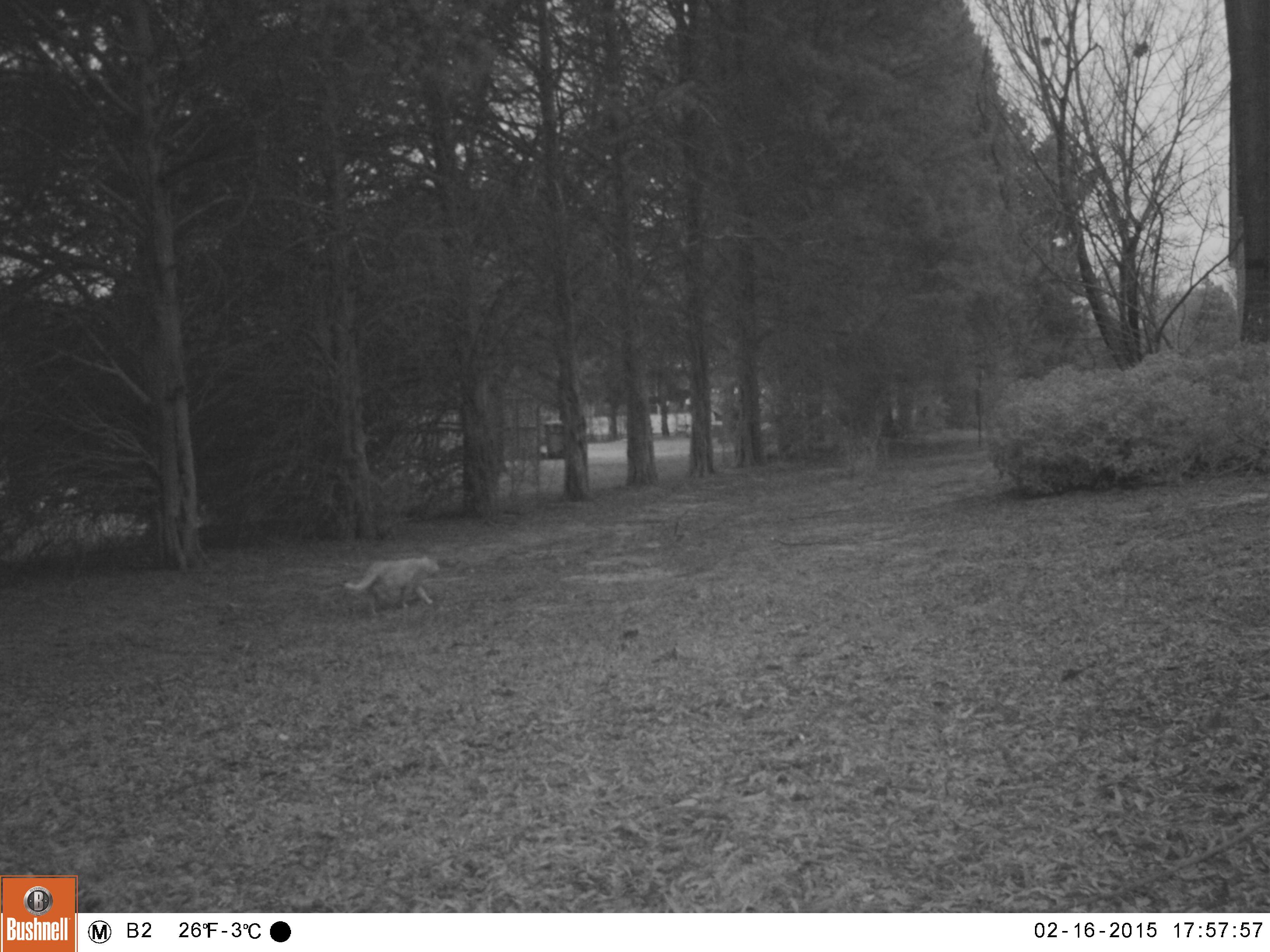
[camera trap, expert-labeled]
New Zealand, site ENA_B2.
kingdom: Animalia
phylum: Chordata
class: Mammalia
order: Carnivora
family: Felidae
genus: Felis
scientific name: Felis catus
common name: domestic cat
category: cat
Cat (domestic cat) (Felis catus).